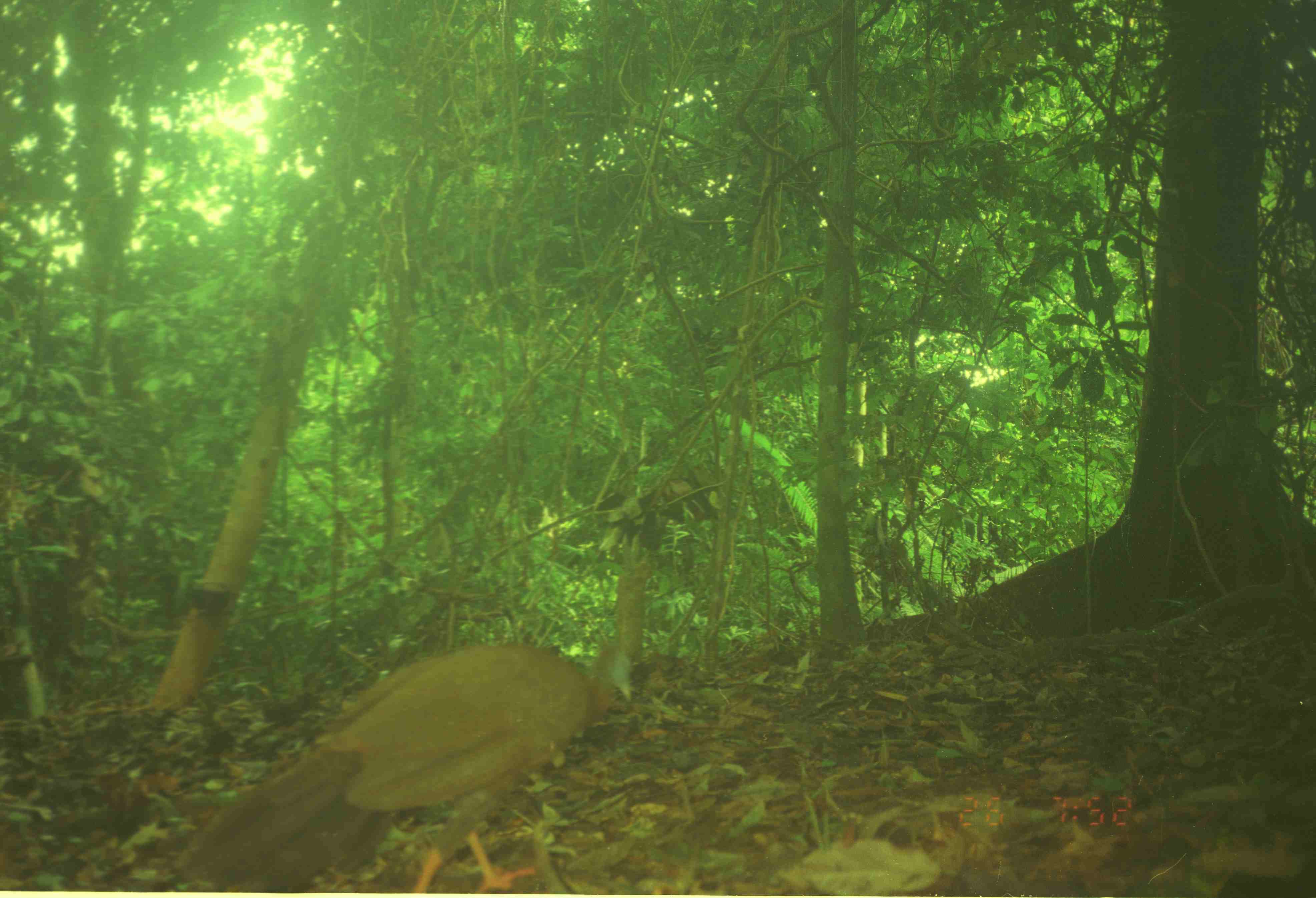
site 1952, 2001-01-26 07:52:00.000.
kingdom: Animalia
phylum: Chordata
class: Aves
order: Galliformes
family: Phasianidae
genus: Argusianus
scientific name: Argusianus argus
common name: great argus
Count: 1.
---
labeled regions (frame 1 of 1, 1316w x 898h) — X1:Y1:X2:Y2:
argusianus argus: 168:645:631:893